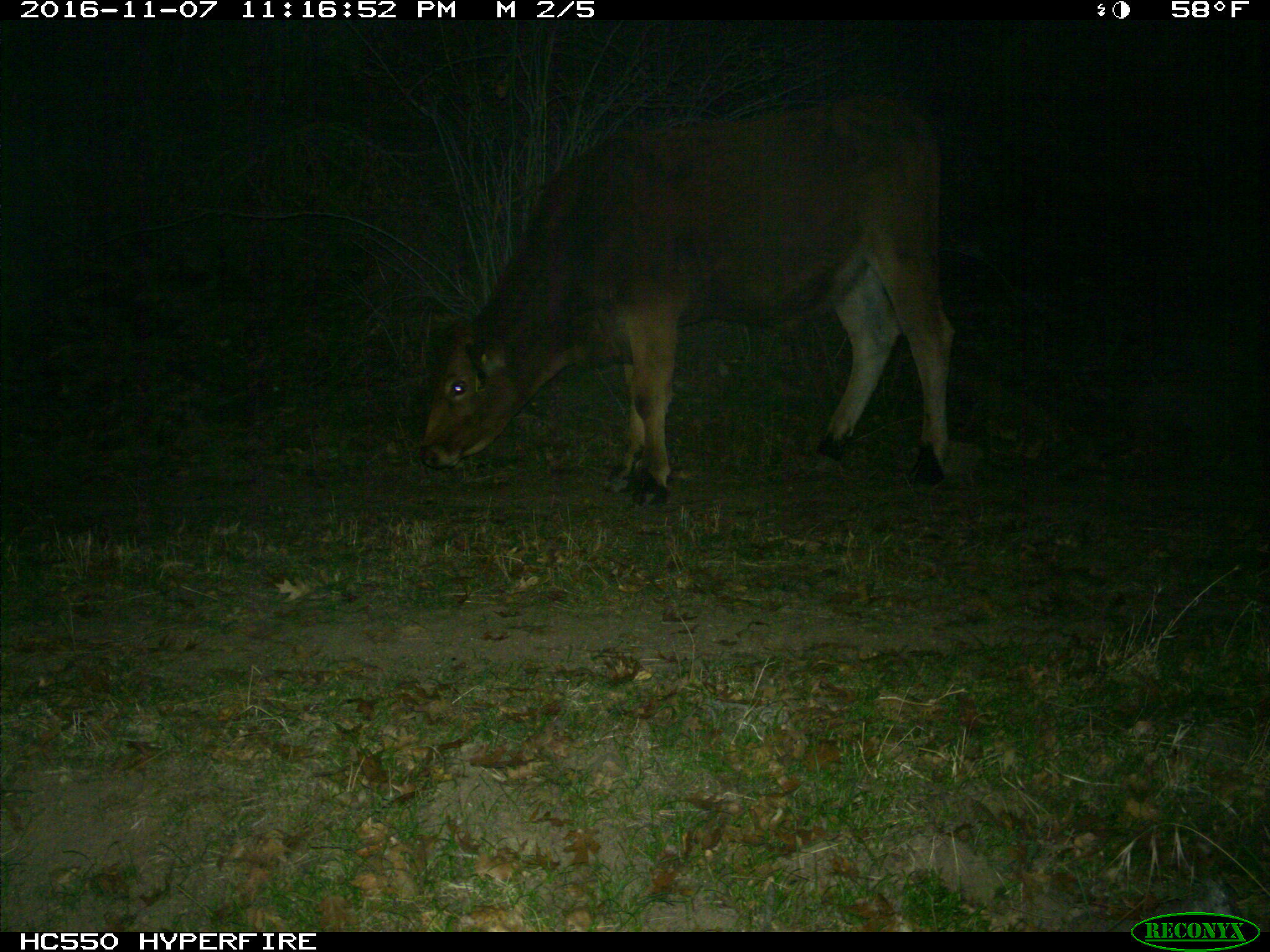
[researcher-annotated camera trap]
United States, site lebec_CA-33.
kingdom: Animalia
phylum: Chordata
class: Mammalia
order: Artiodactyla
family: Bovidae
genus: Bos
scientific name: Bos taurus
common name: domestic cow